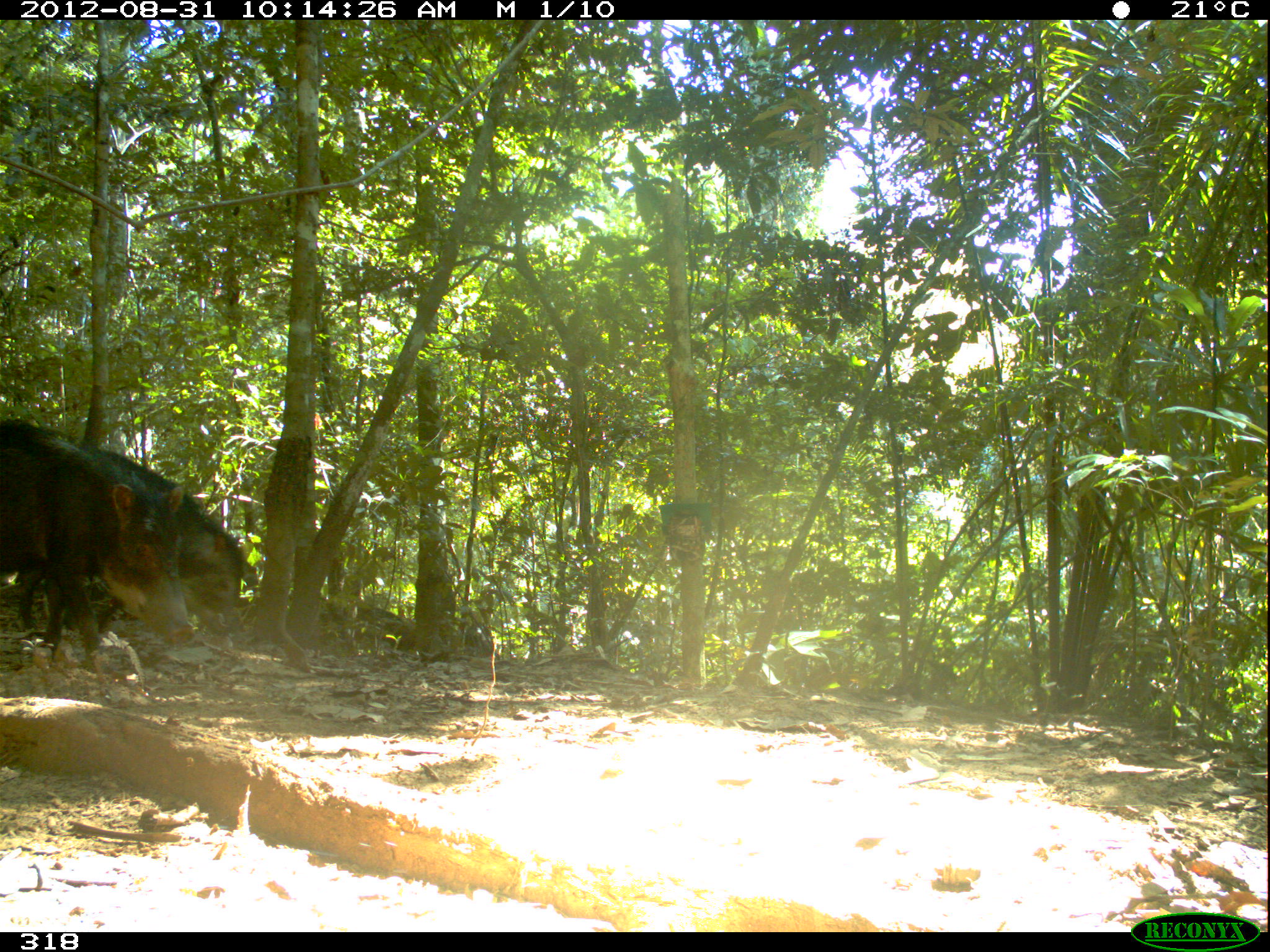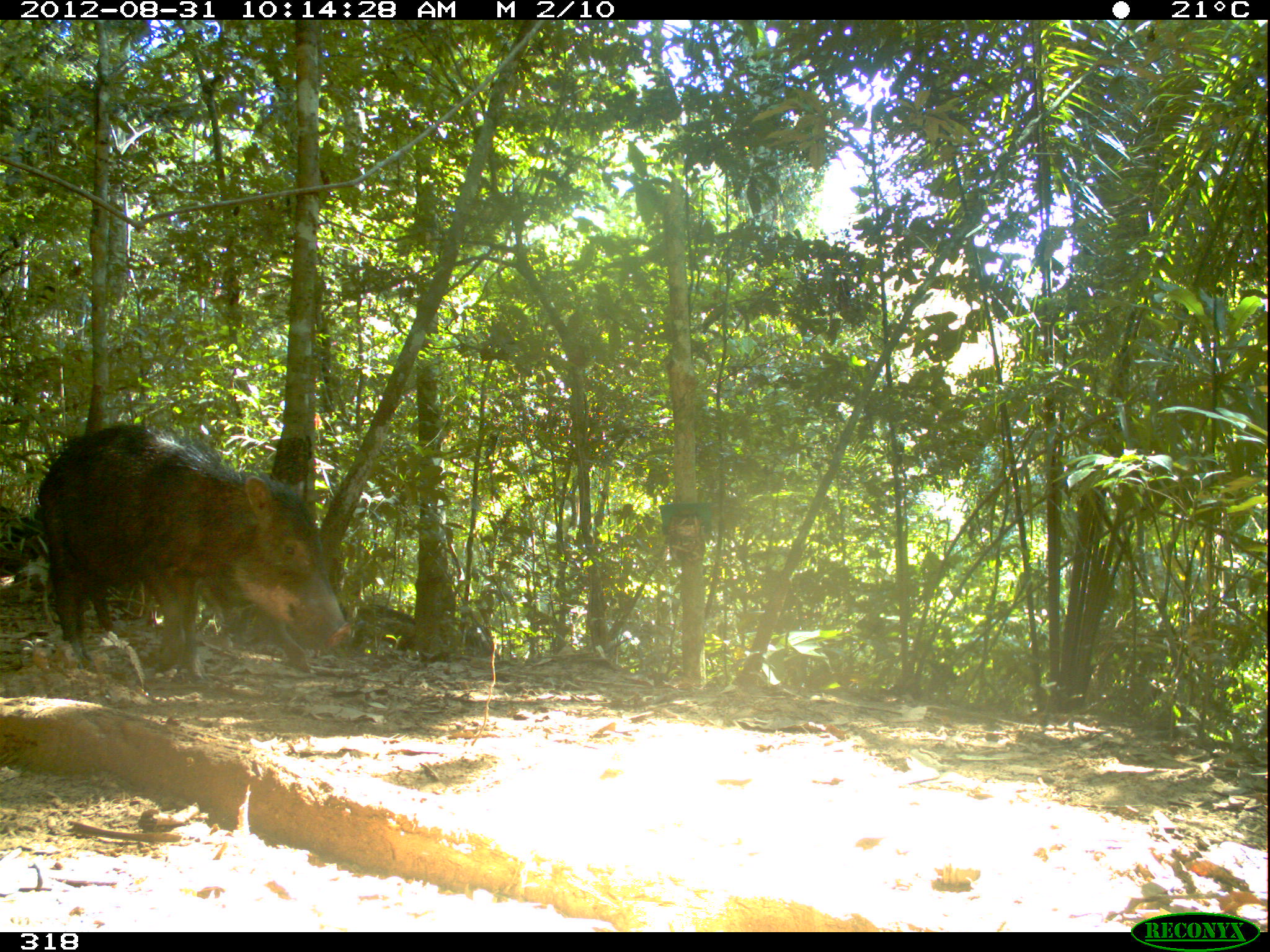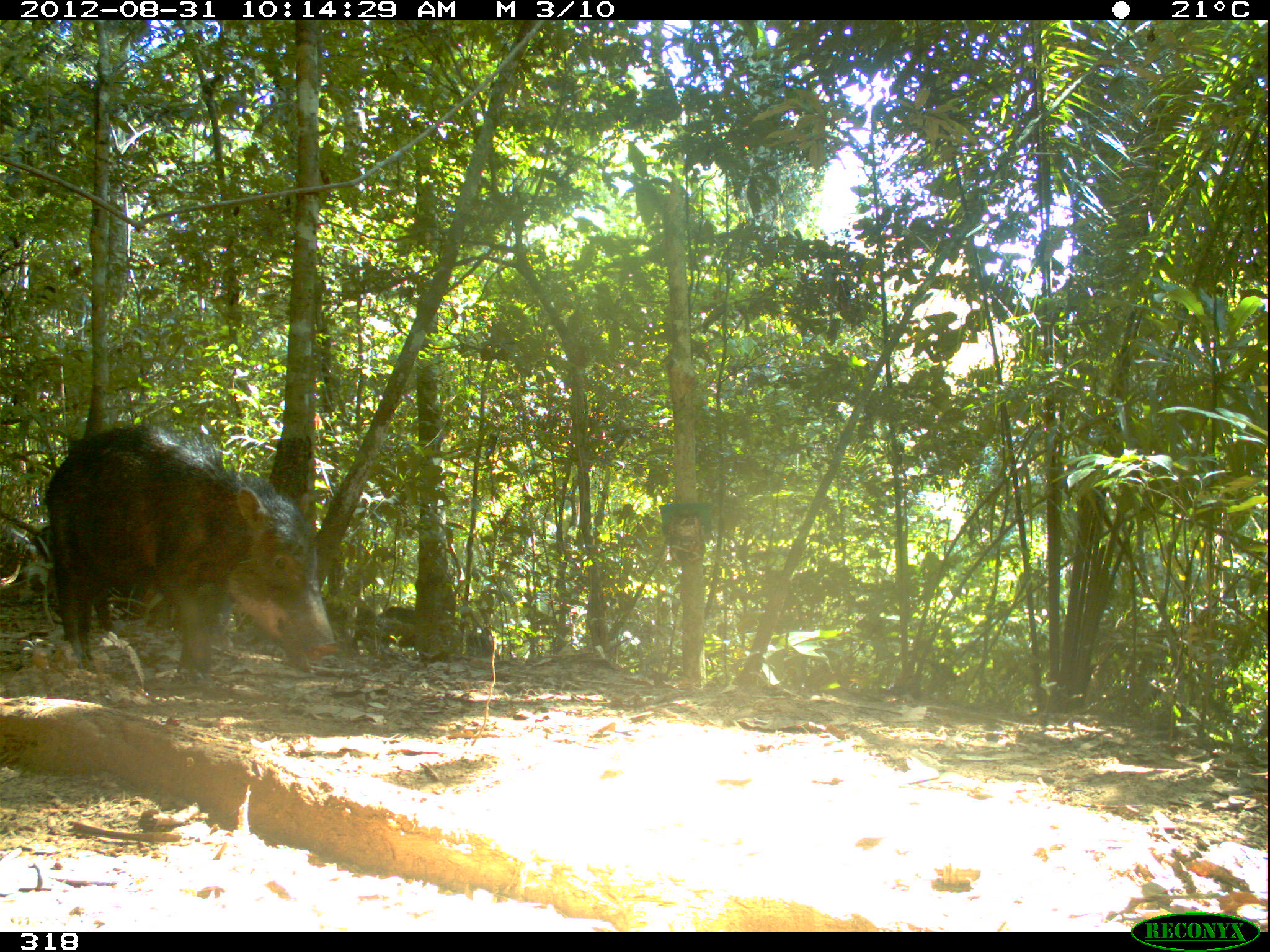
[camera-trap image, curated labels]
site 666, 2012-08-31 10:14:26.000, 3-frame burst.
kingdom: Animalia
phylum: Chordata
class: Mammalia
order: Artiodactyla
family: Tayassuidae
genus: Tayassu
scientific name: Tayassu pecari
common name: white-lipped peccary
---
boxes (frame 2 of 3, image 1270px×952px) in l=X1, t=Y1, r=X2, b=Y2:
tayassu pecari: l=37, t=424, r=354, b=690; l=352, t=598, r=417, b=655; l=0, t=501, r=34, b=584; l=464, t=630, r=502, b=658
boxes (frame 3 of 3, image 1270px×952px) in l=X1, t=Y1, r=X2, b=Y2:
tayassu pecari: l=45, t=412, r=341, b=680; l=30, t=526, r=145, b=629; l=324, t=600, r=389, b=656; l=0, t=529, r=35, b=581; l=378, t=606, r=415, b=648; l=466, t=626, r=493, b=658